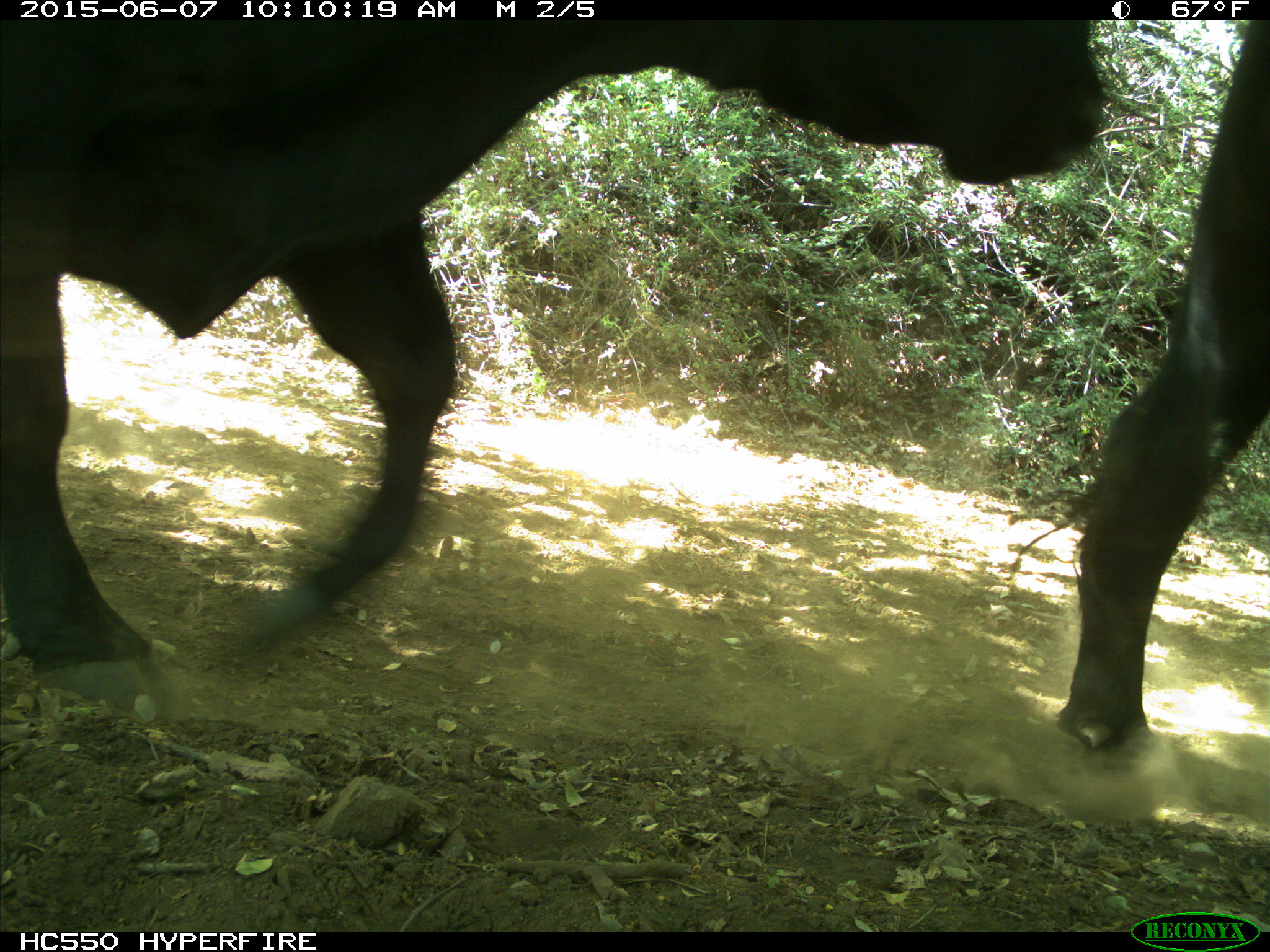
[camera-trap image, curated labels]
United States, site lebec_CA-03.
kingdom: Animalia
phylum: Chordata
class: Mammalia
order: Artiodactyla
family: Bovidae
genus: Bos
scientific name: Bos taurus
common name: domestic cow